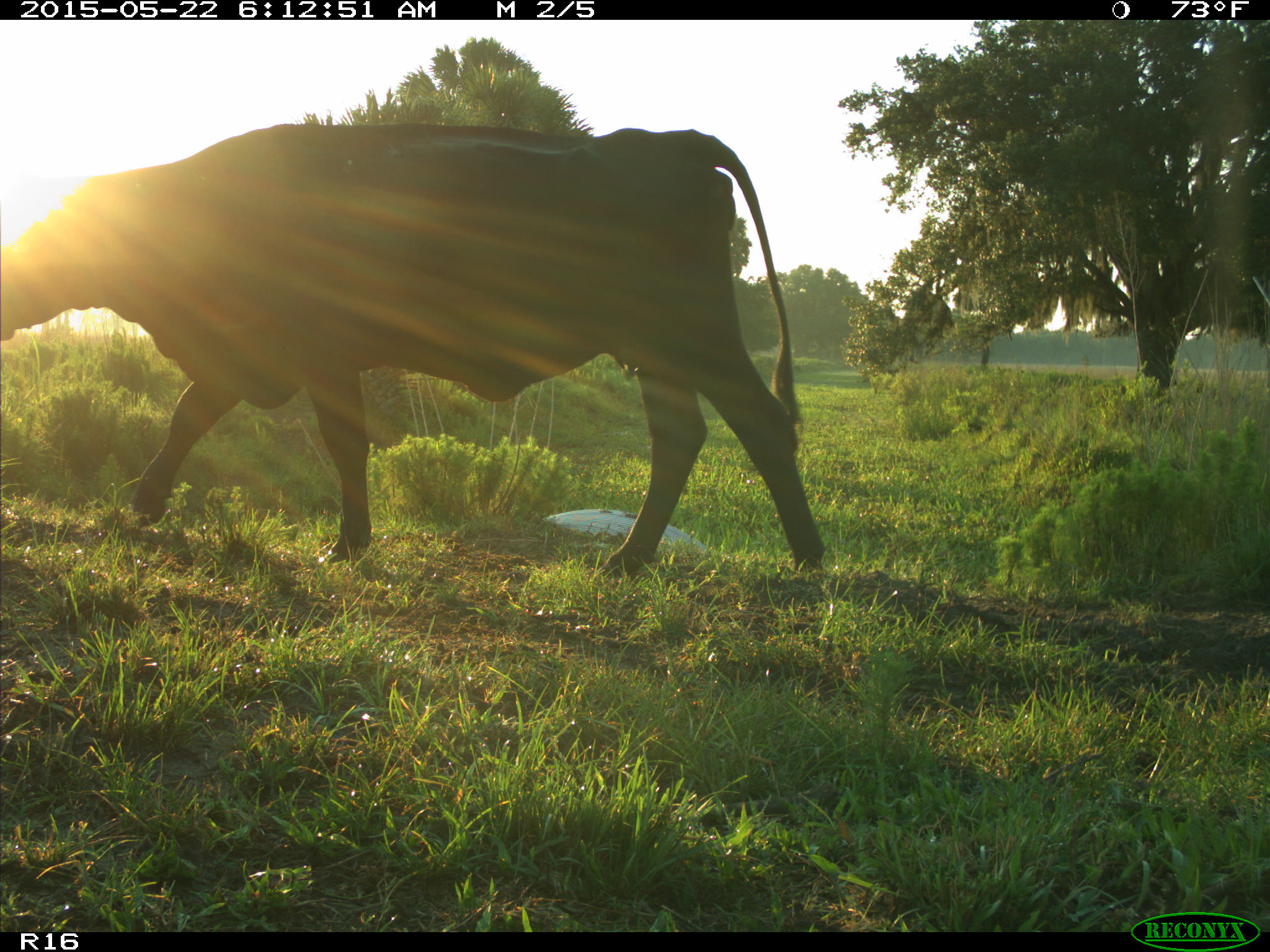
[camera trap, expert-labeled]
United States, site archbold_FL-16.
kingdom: Animalia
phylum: Chordata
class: Mammalia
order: Artiodactyla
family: Bovidae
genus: Bos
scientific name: Bos taurus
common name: domestic cow